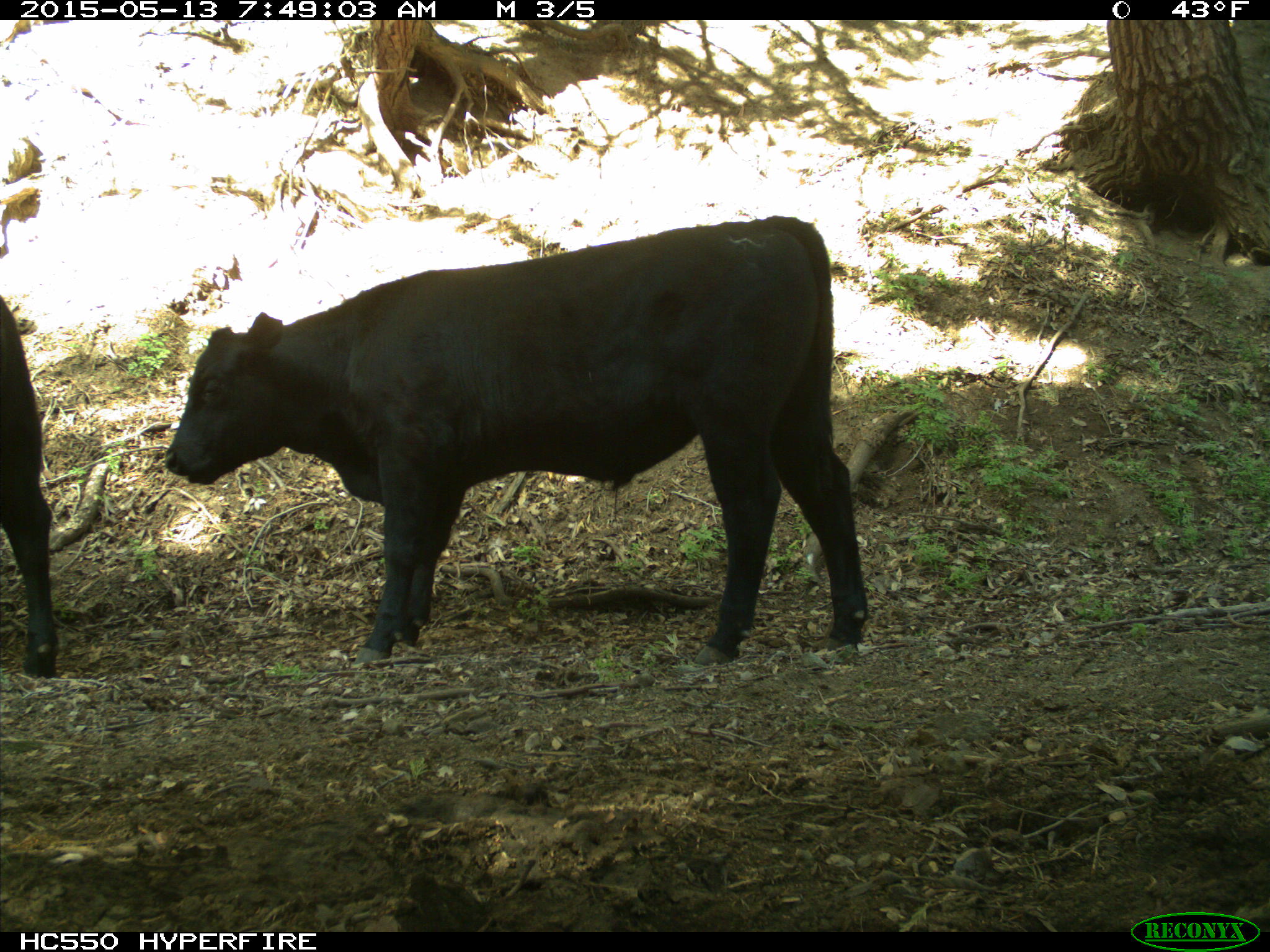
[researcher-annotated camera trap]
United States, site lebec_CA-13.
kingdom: Animalia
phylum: Chordata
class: Mammalia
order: Artiodactyla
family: Bovidae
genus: Bos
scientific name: Bos taurus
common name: domestic cow